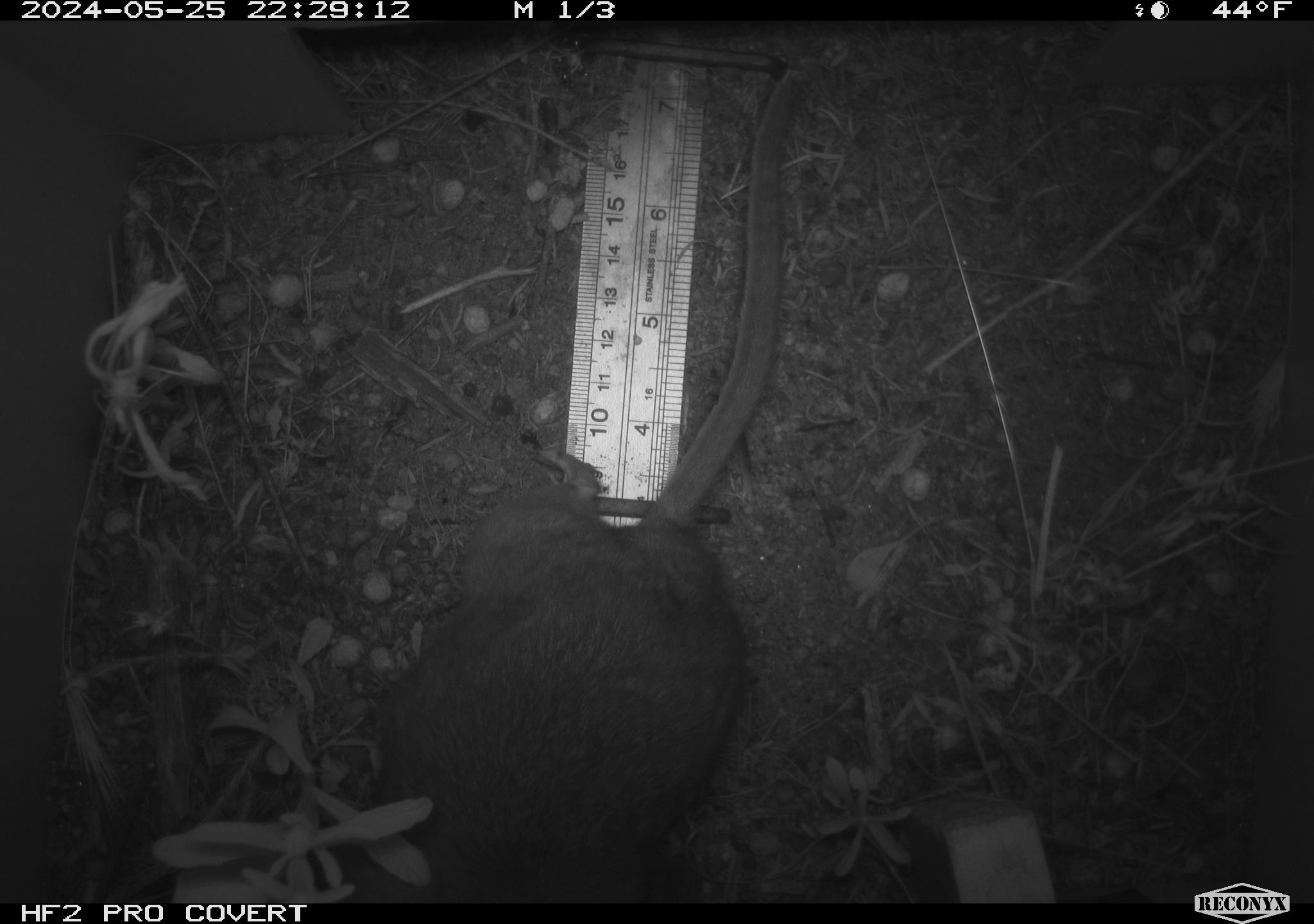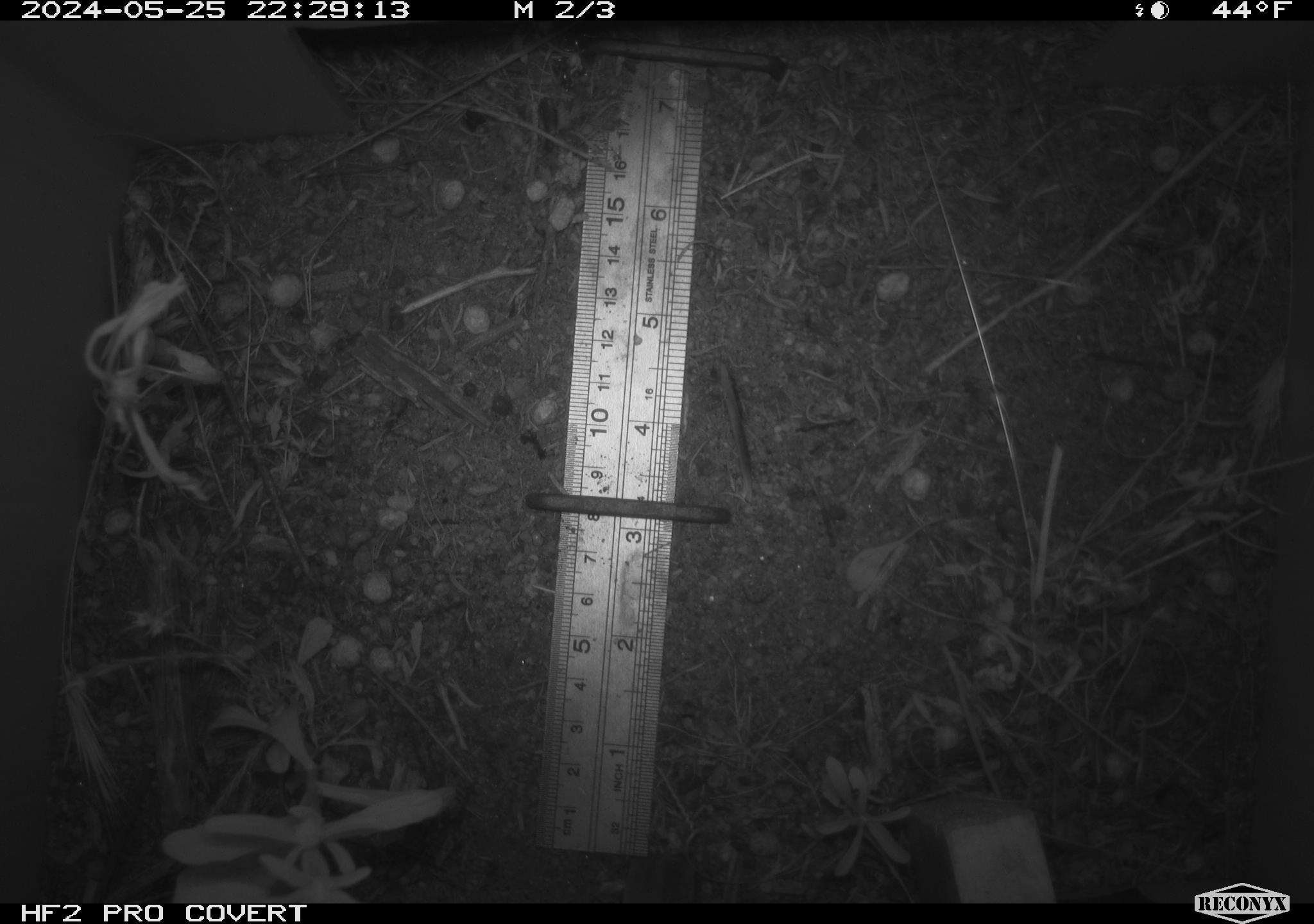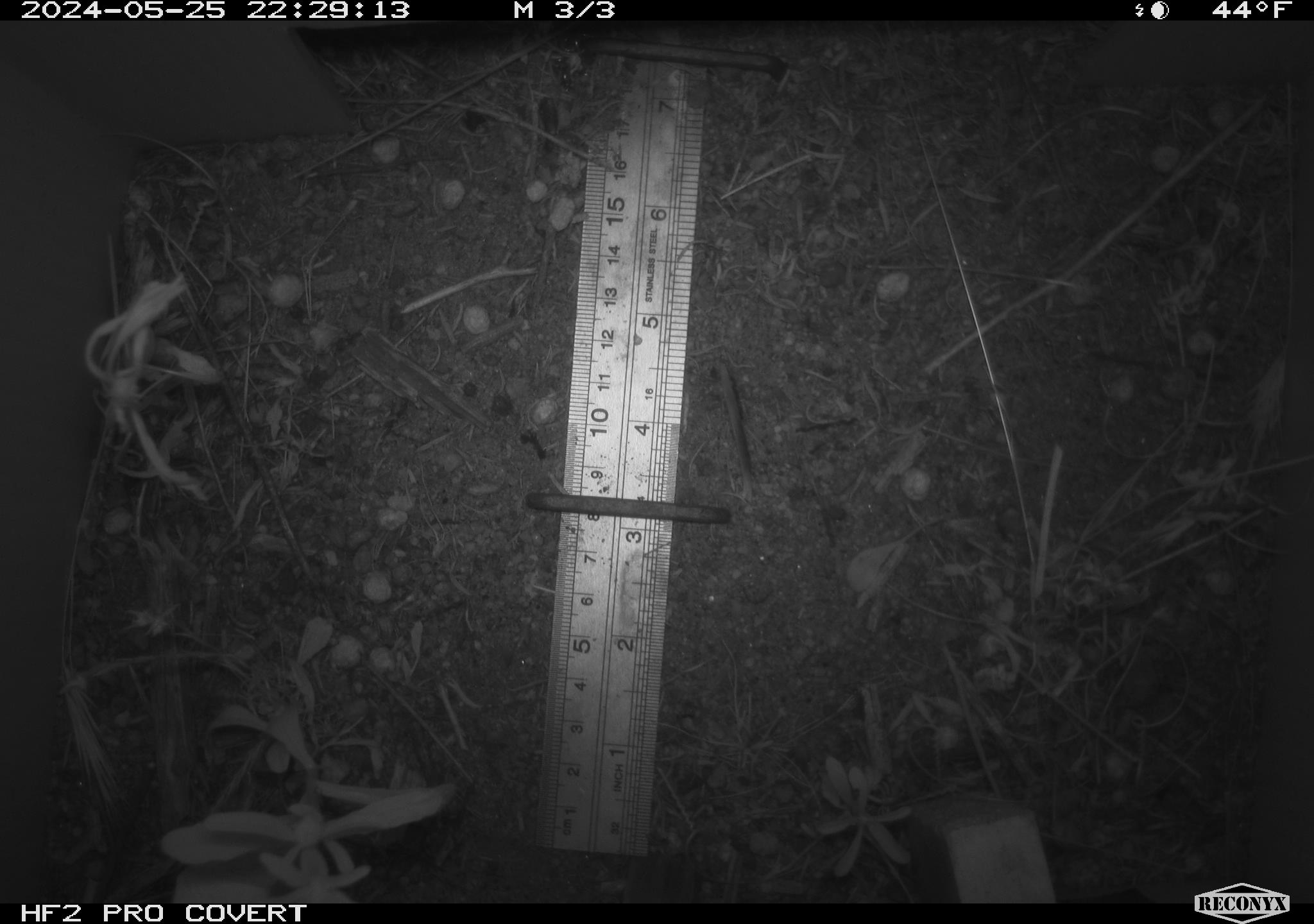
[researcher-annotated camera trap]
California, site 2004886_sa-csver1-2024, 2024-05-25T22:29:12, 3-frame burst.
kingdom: Animalia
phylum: Chordata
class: Mammalia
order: Rodentia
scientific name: Rodentia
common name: rodent